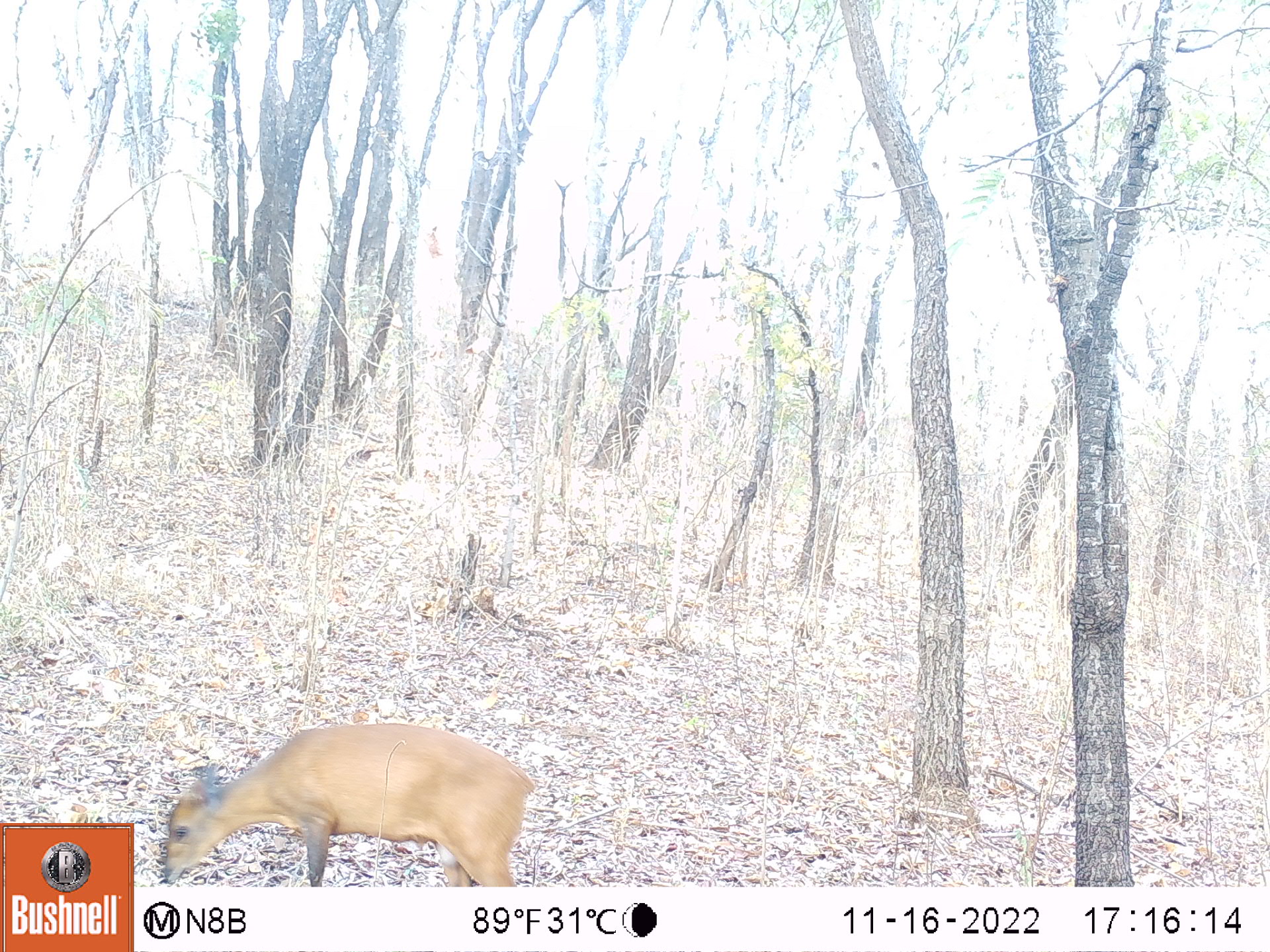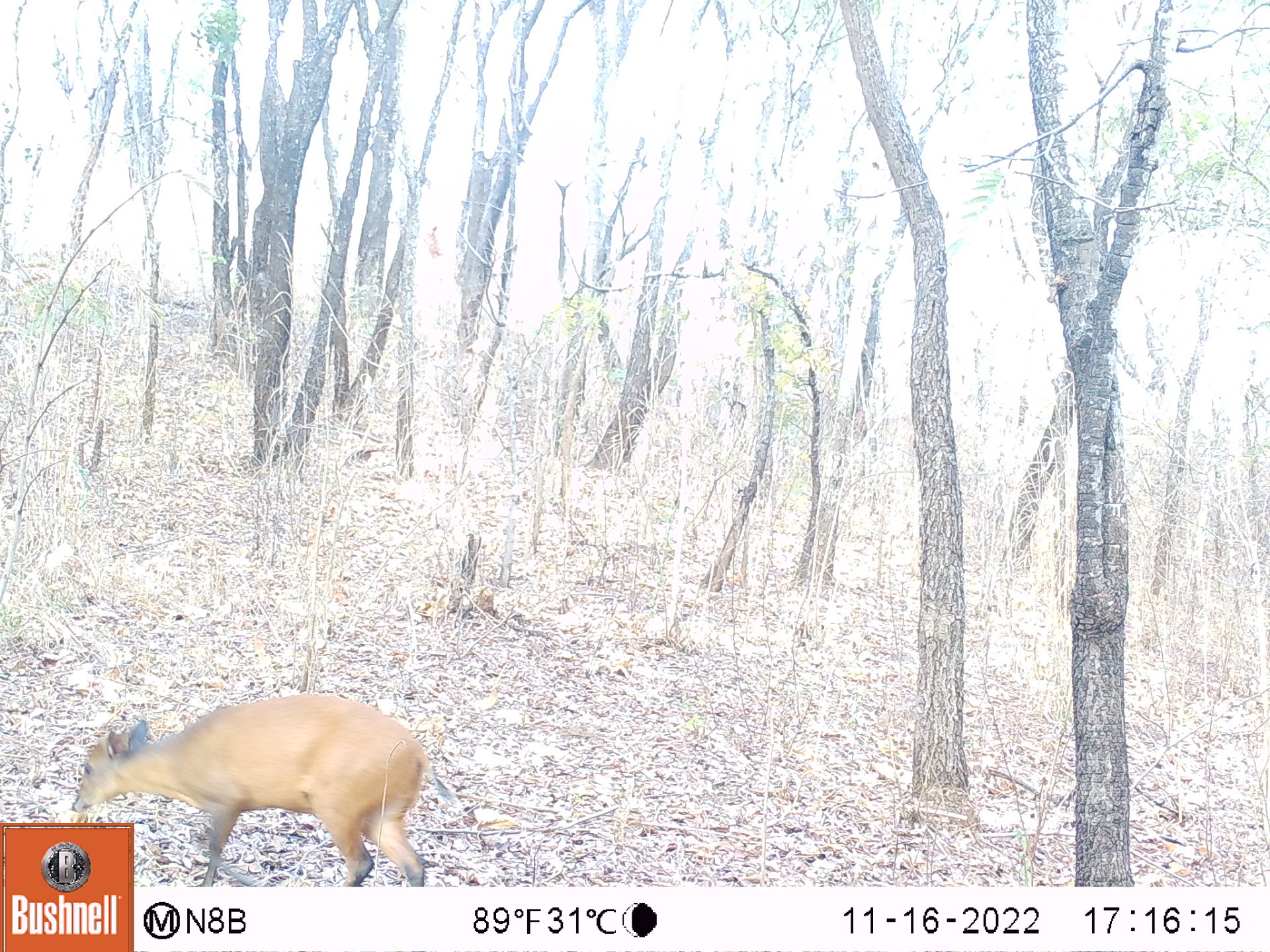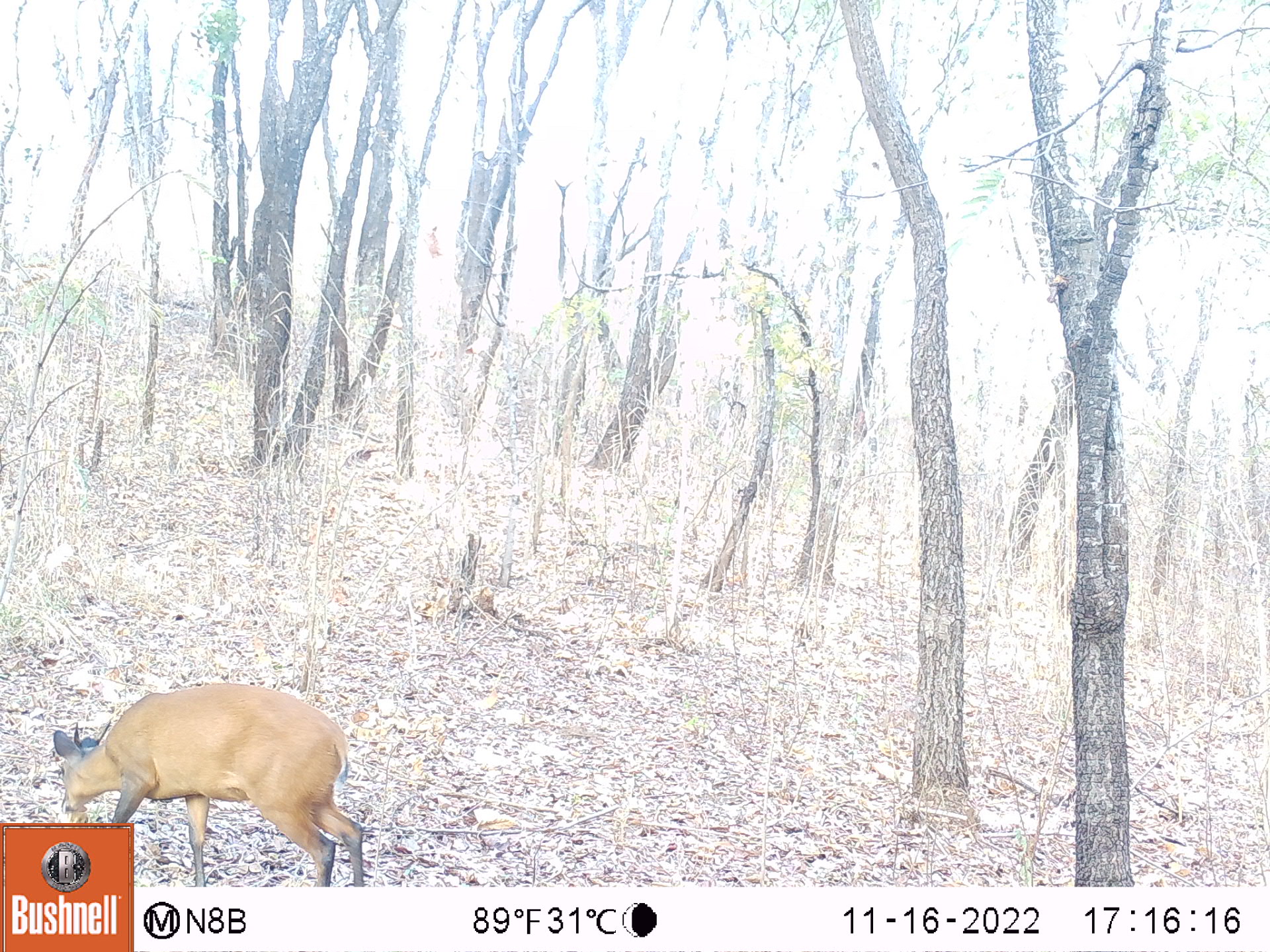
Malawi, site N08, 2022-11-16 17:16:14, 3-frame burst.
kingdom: Animalia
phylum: Chordata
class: Mammalia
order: Artiodactyla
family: Bovidae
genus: Cephalophorus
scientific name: Cephalophorus natalensis natalensis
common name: red duiker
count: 1